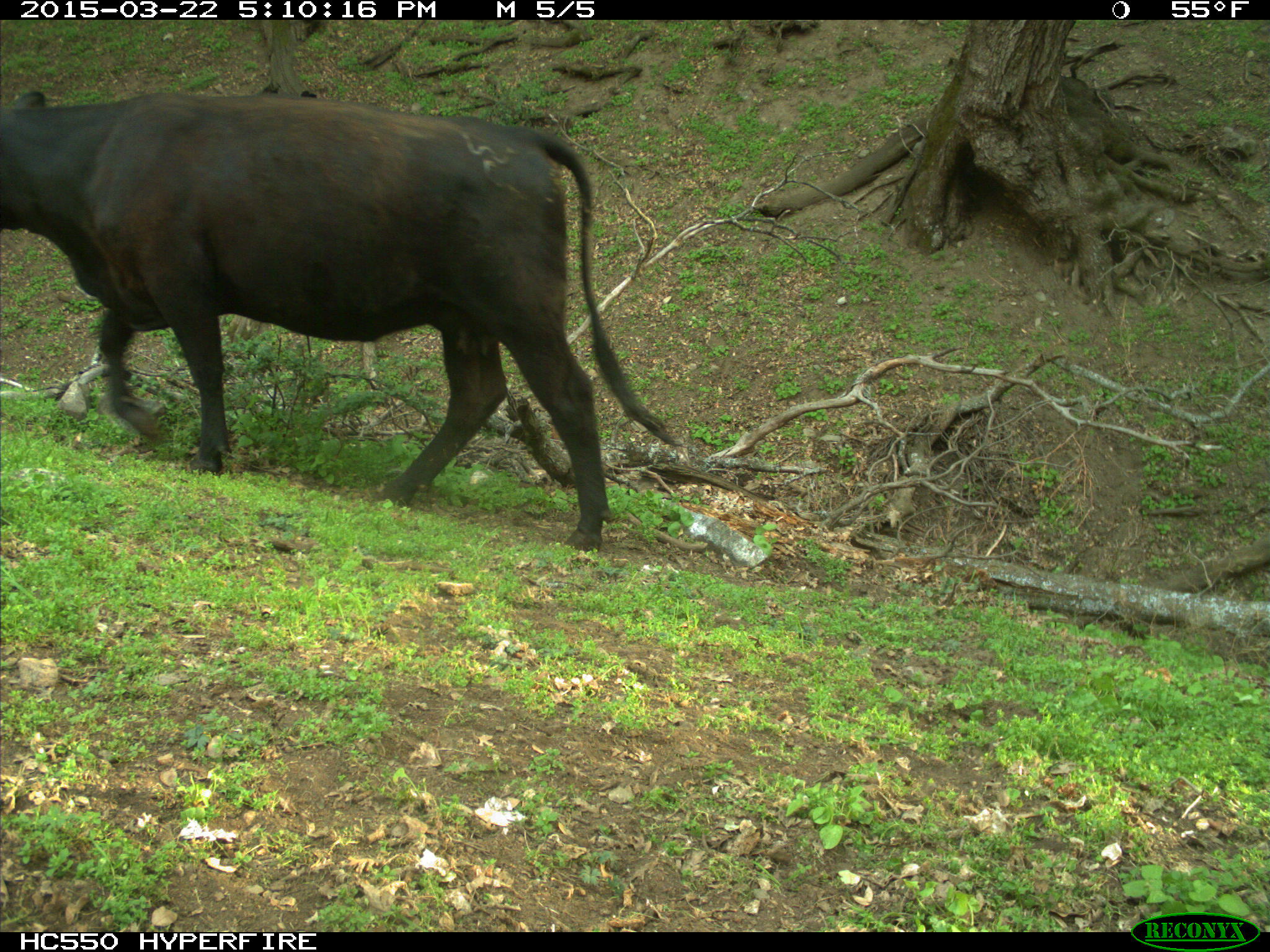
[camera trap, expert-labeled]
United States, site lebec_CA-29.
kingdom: Animalia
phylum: Chordata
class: Mammalia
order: Artiodactyla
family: Bovidae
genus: Bos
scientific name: Bos taurus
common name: domestic cow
Bos taurus (domestic cow).